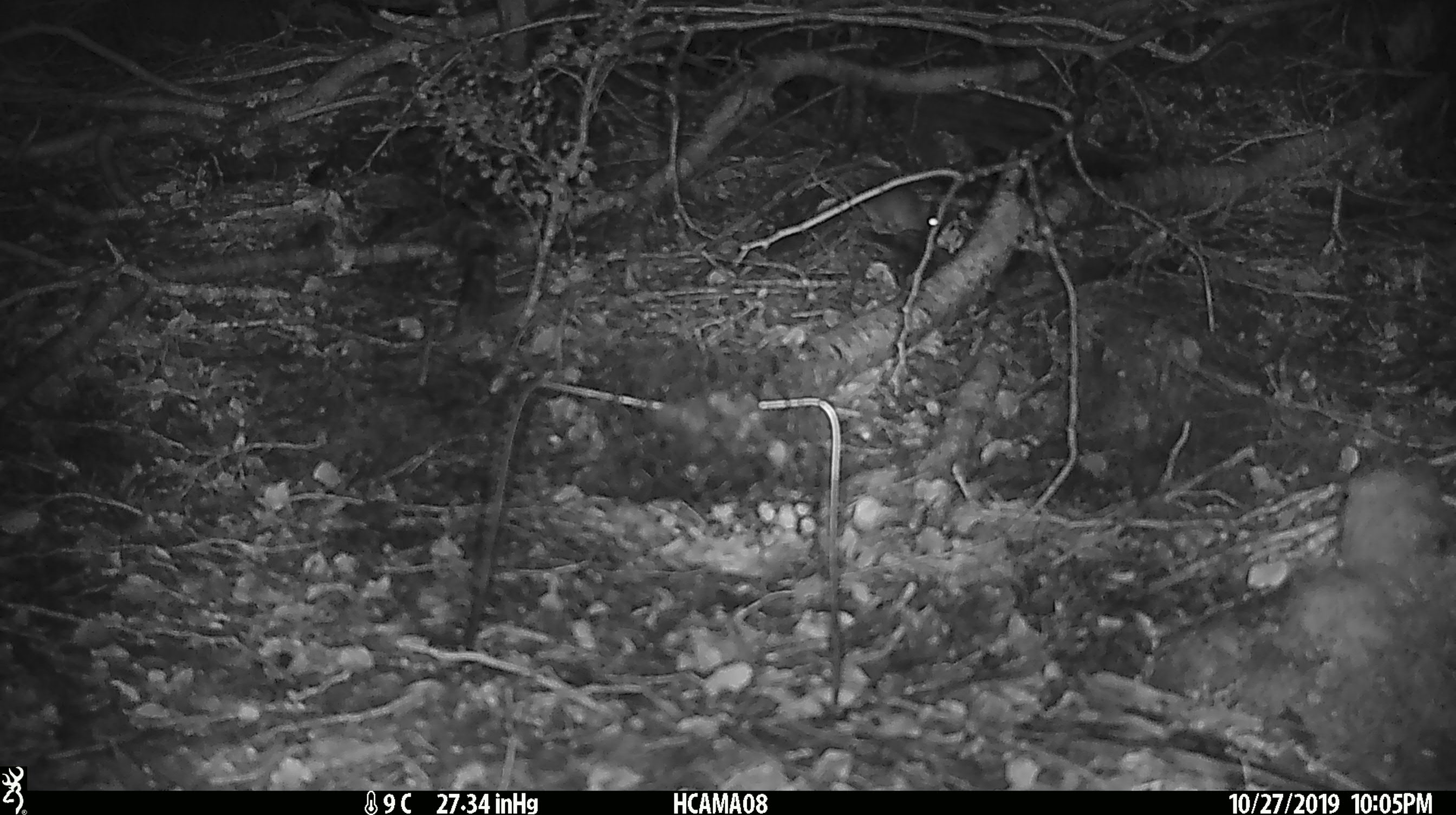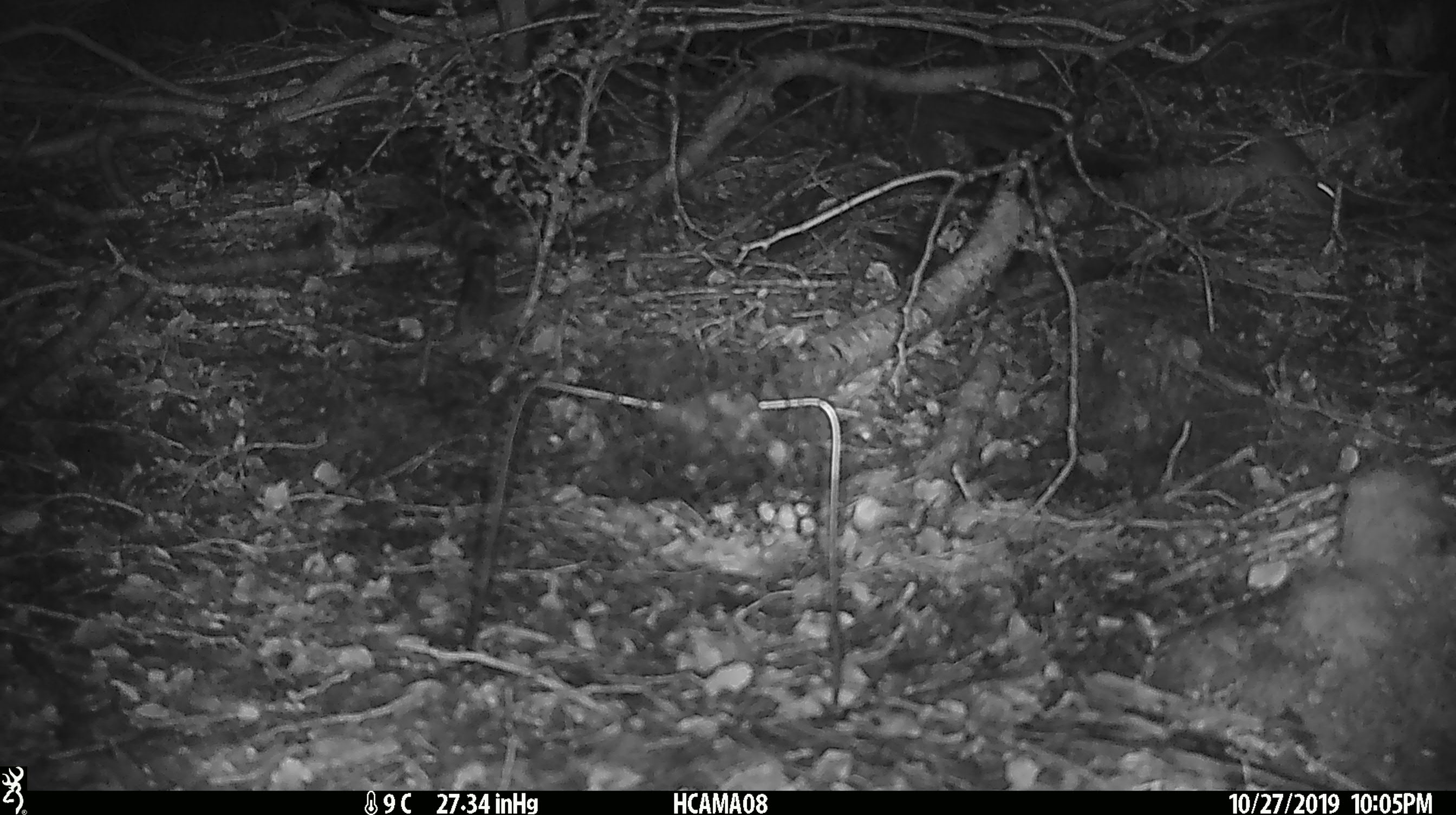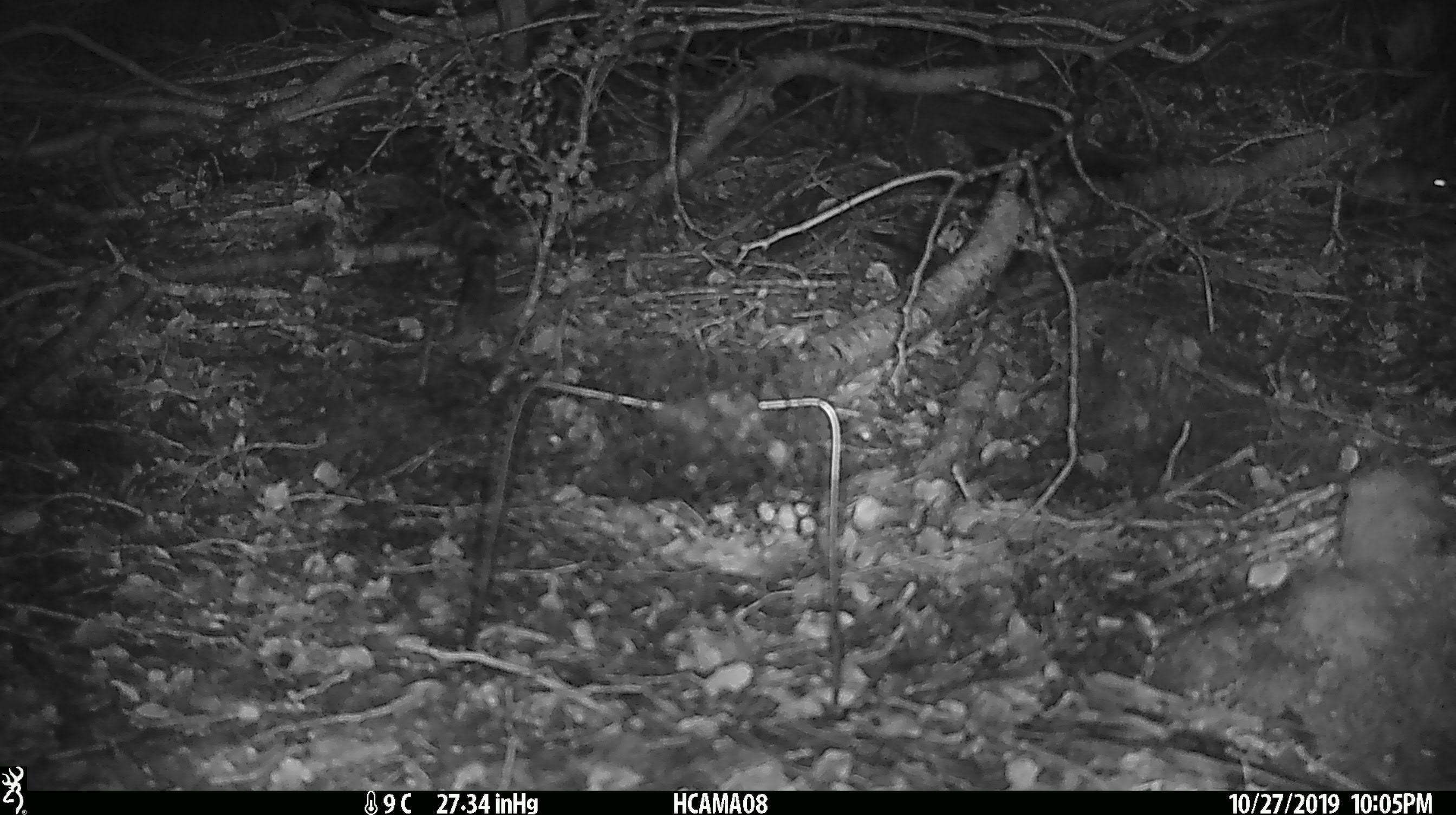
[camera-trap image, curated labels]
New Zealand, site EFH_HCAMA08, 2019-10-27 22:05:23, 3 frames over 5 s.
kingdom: Animalia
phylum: Chordata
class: Mammalia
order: Rodentia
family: Muridae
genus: Mus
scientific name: Mus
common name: mouse